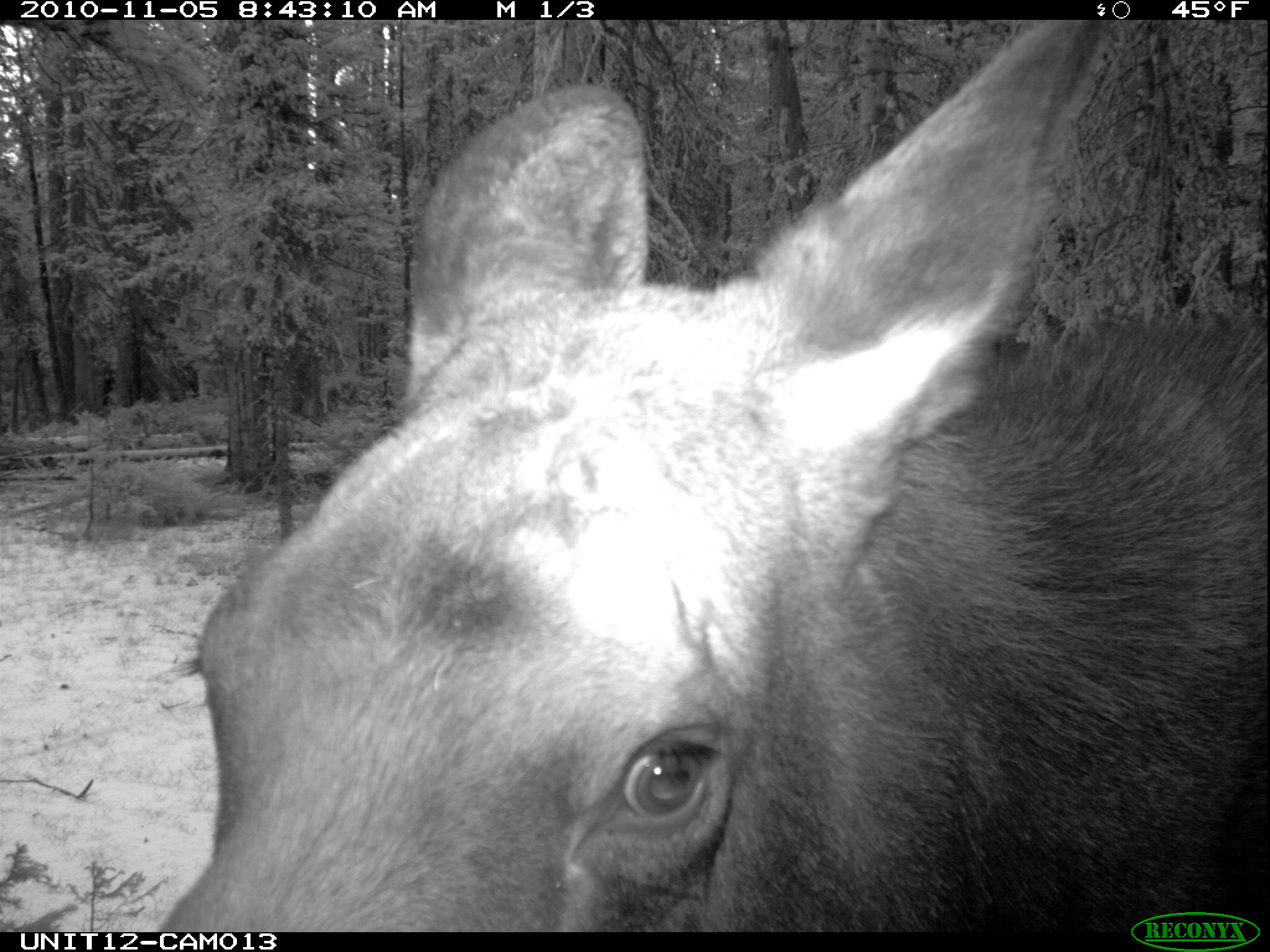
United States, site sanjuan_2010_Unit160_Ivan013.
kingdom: Animalia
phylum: Chordata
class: Mammalia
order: Artiodactyla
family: Cervidae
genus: Alces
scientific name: Alces alces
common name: moose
Alces alces (moose).